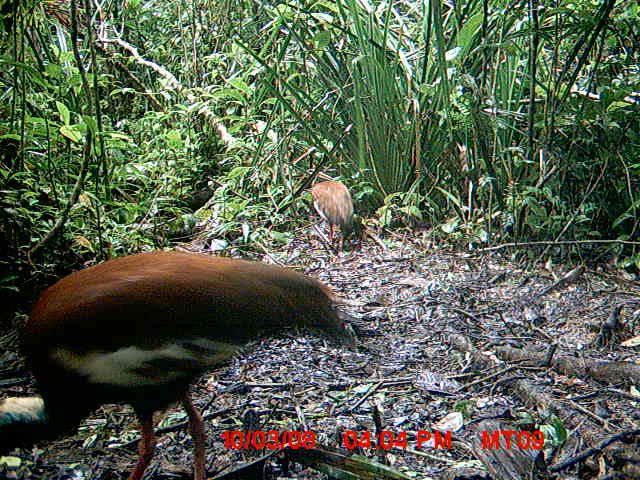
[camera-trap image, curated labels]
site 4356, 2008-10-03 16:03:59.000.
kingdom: Animalia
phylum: Chordata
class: Aves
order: Cuculiformes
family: Cuculidae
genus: Coua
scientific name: Coua serriana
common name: red-breasted coua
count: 2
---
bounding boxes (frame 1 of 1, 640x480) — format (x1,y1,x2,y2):
coua serriana: (0,250,345,480); (304,182,353,254)